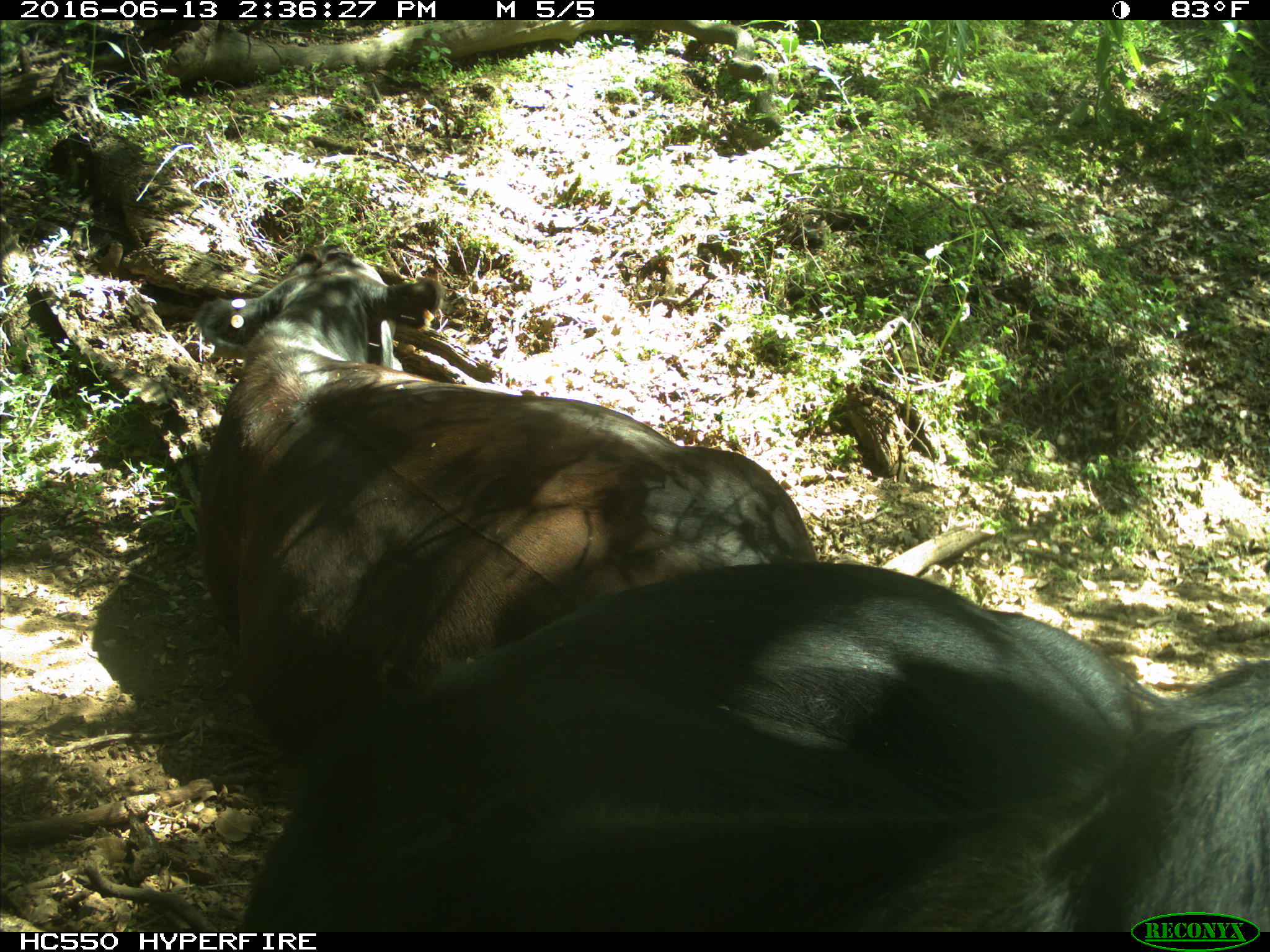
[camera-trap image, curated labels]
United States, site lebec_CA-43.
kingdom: Animalia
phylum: Chordata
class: Mammalia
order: Artiodactyla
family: Bovidae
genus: Bos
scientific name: Bos taurus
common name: domestic cow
Bos taurus (domestic cow).